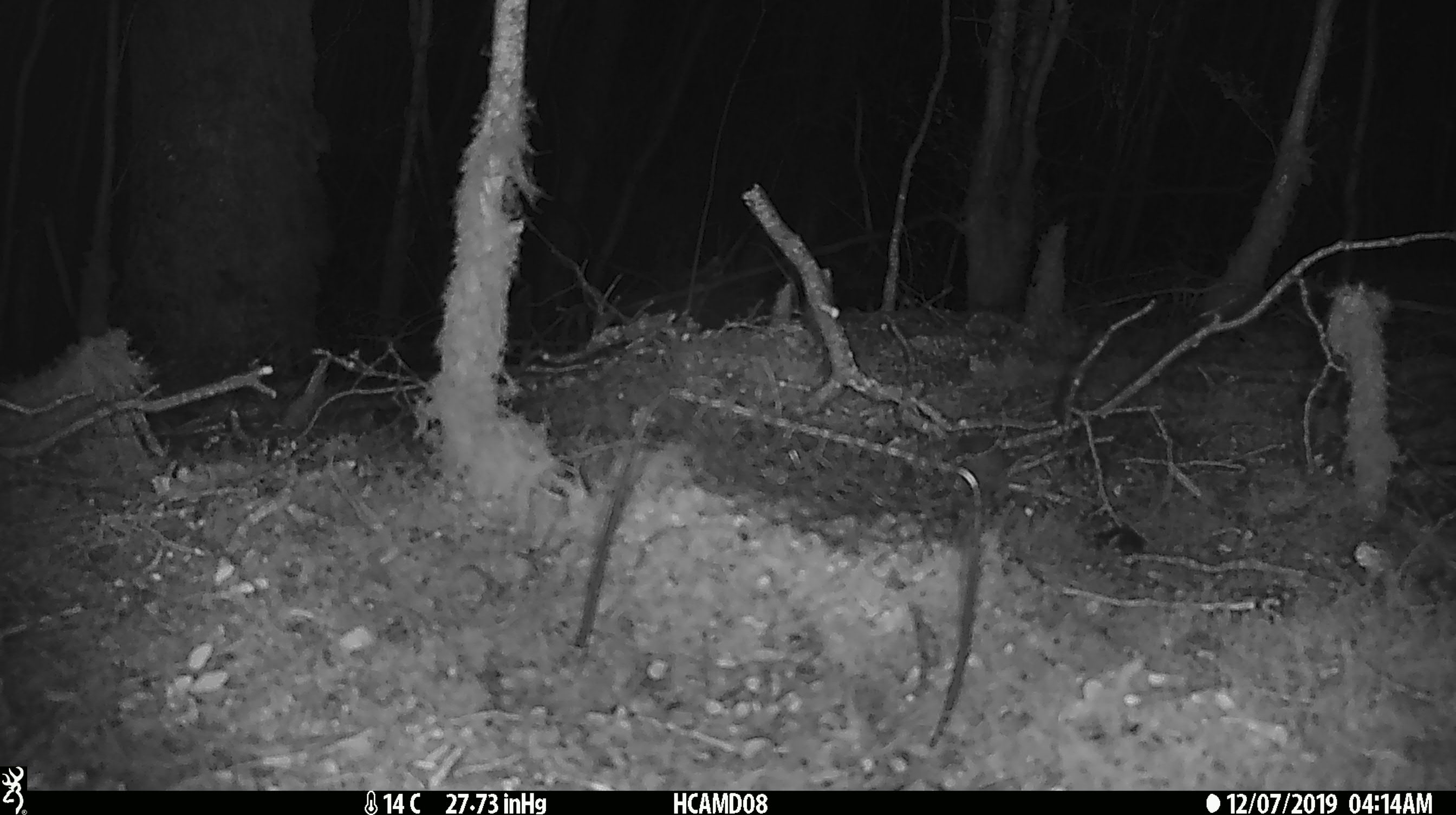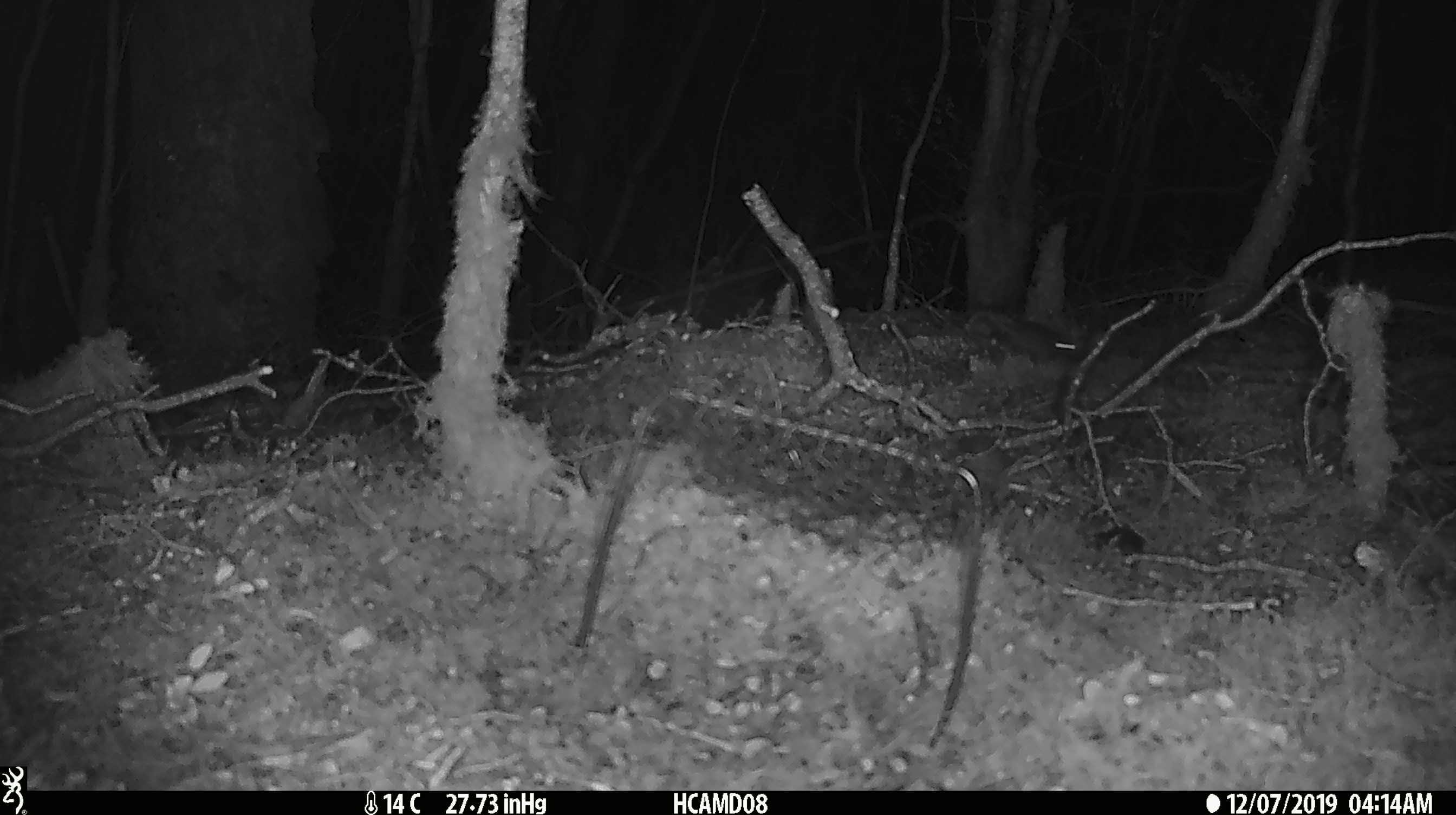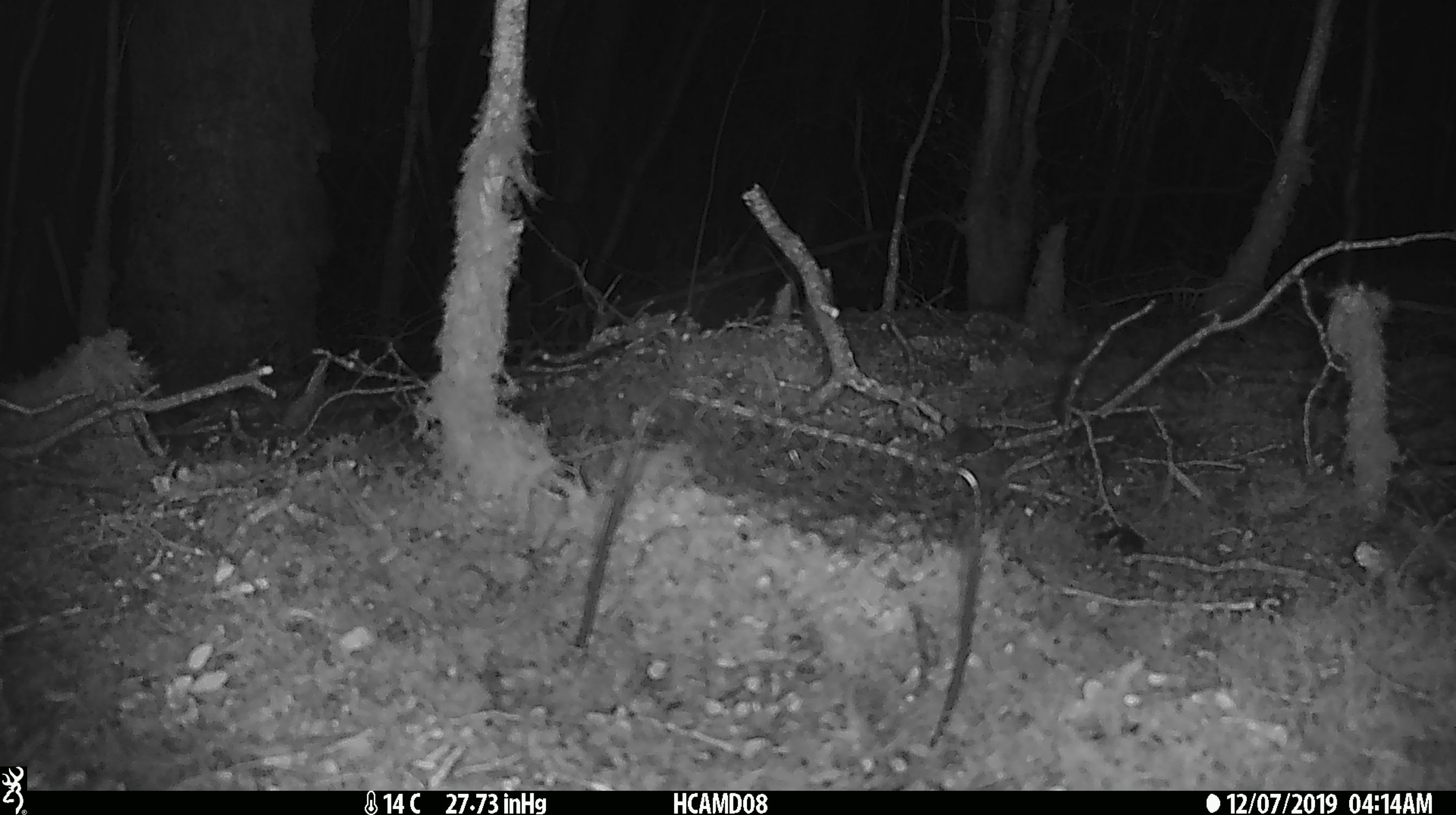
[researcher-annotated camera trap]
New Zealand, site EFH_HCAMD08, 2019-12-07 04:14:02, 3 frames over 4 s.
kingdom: Animalia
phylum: Chordata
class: Mammalia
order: Rodentia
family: Muridae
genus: Mus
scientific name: Mus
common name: mouse